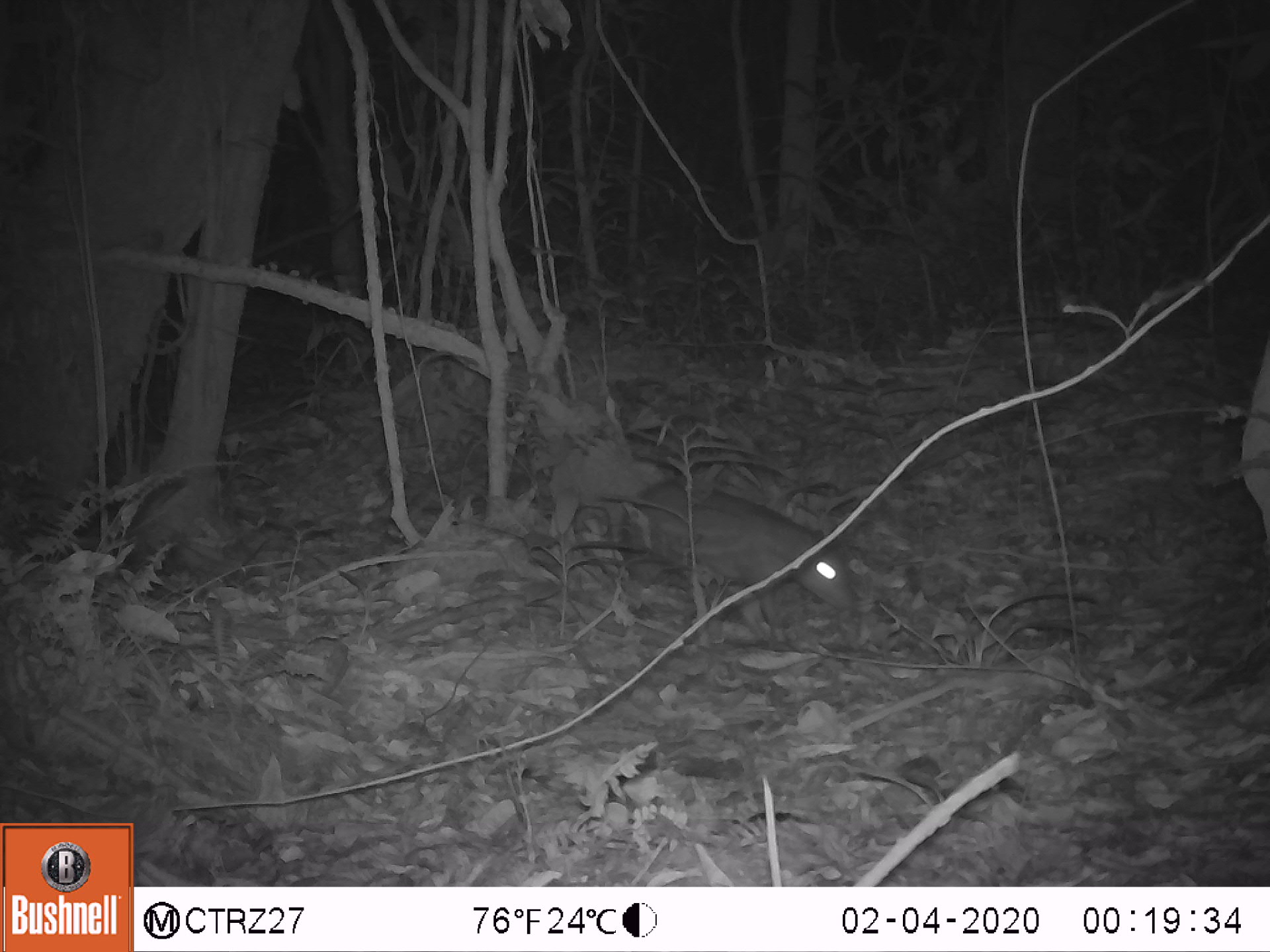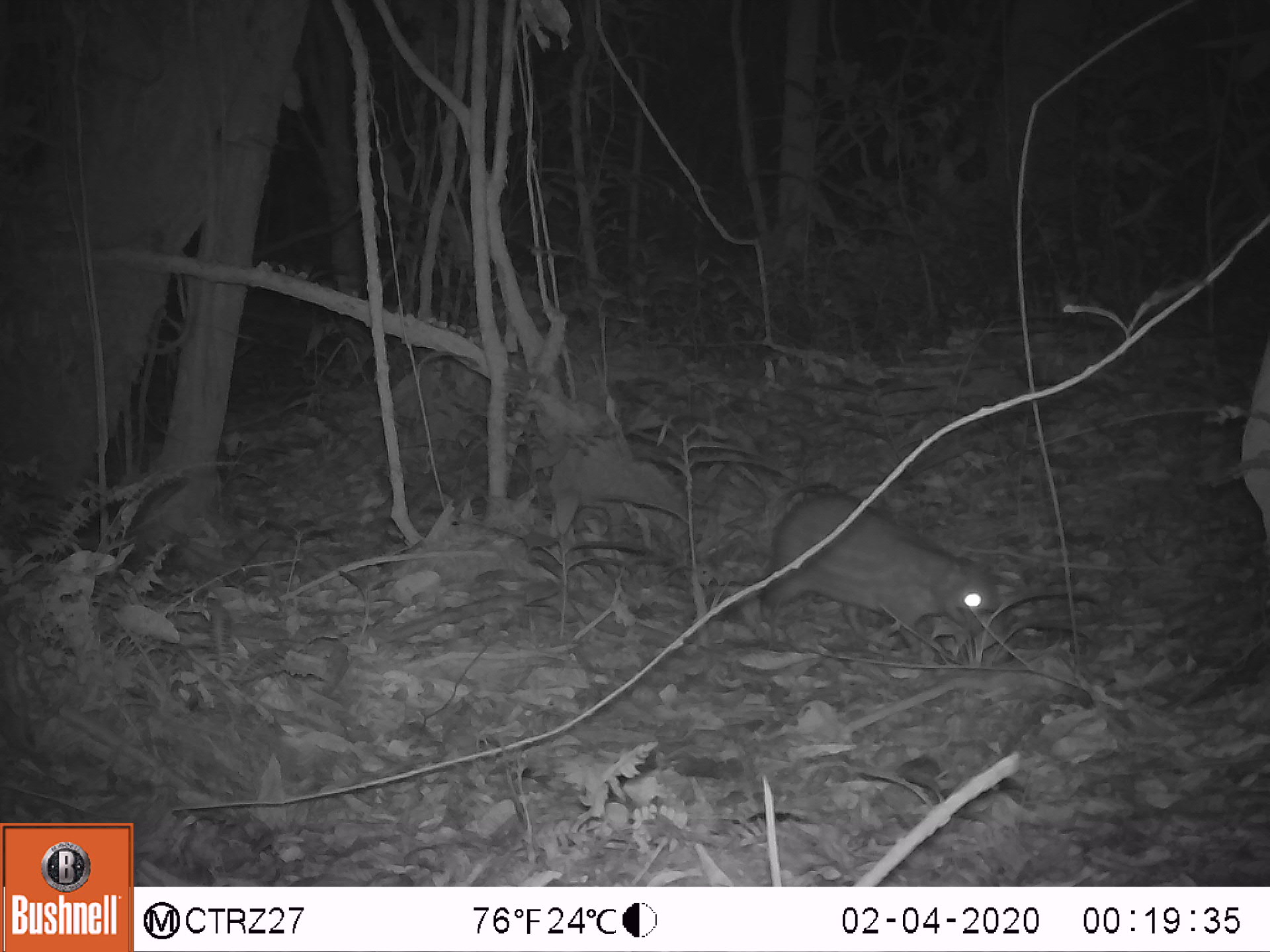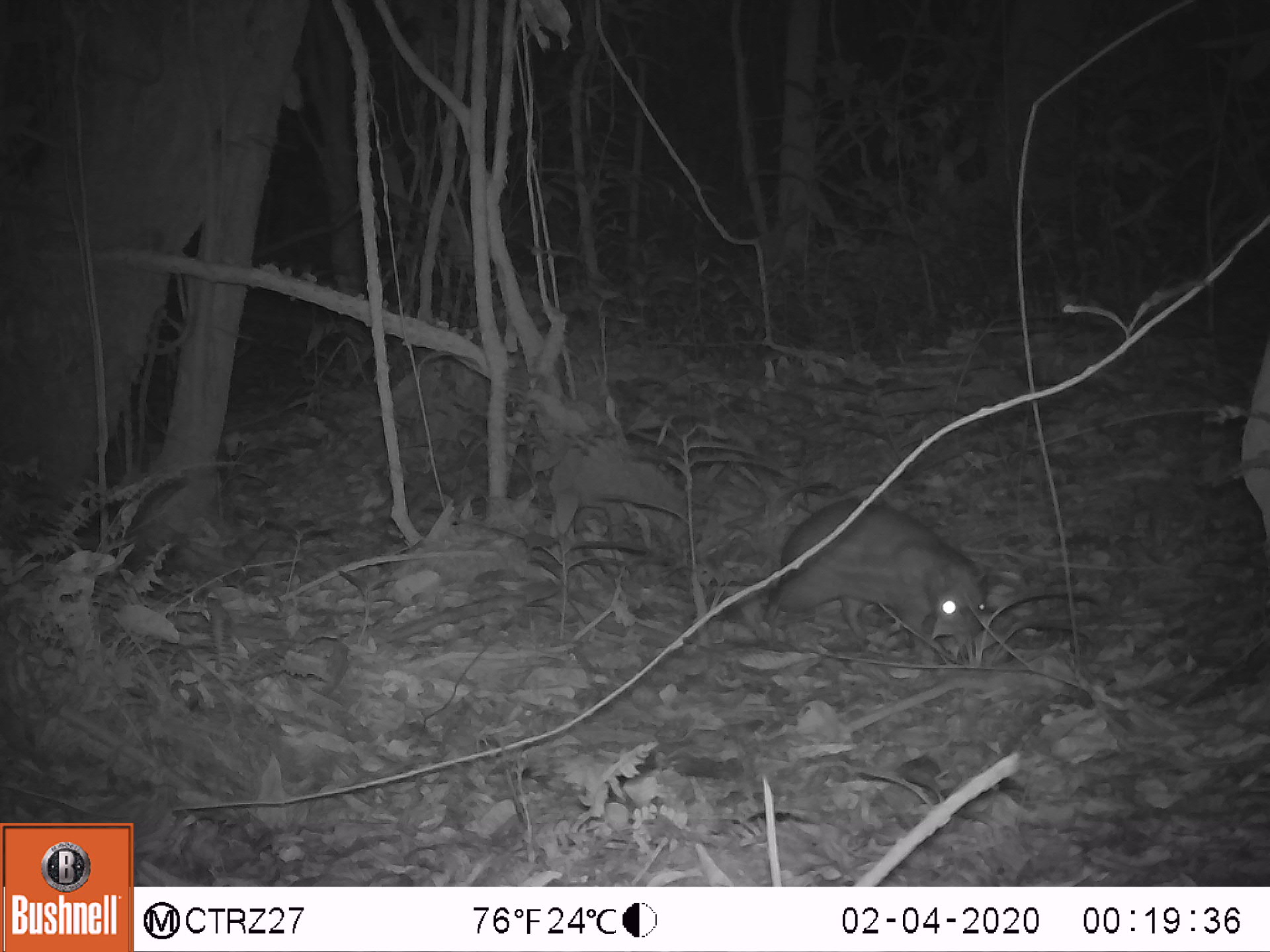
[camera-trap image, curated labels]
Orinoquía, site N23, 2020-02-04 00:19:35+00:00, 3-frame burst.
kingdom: Animalia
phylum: Chordata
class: Mammalia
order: Rodentia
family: Cuniculidae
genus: Cuniculus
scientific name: Cuniculus paca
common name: spotted paca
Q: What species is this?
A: Spotted paca (Cuniculus paca).